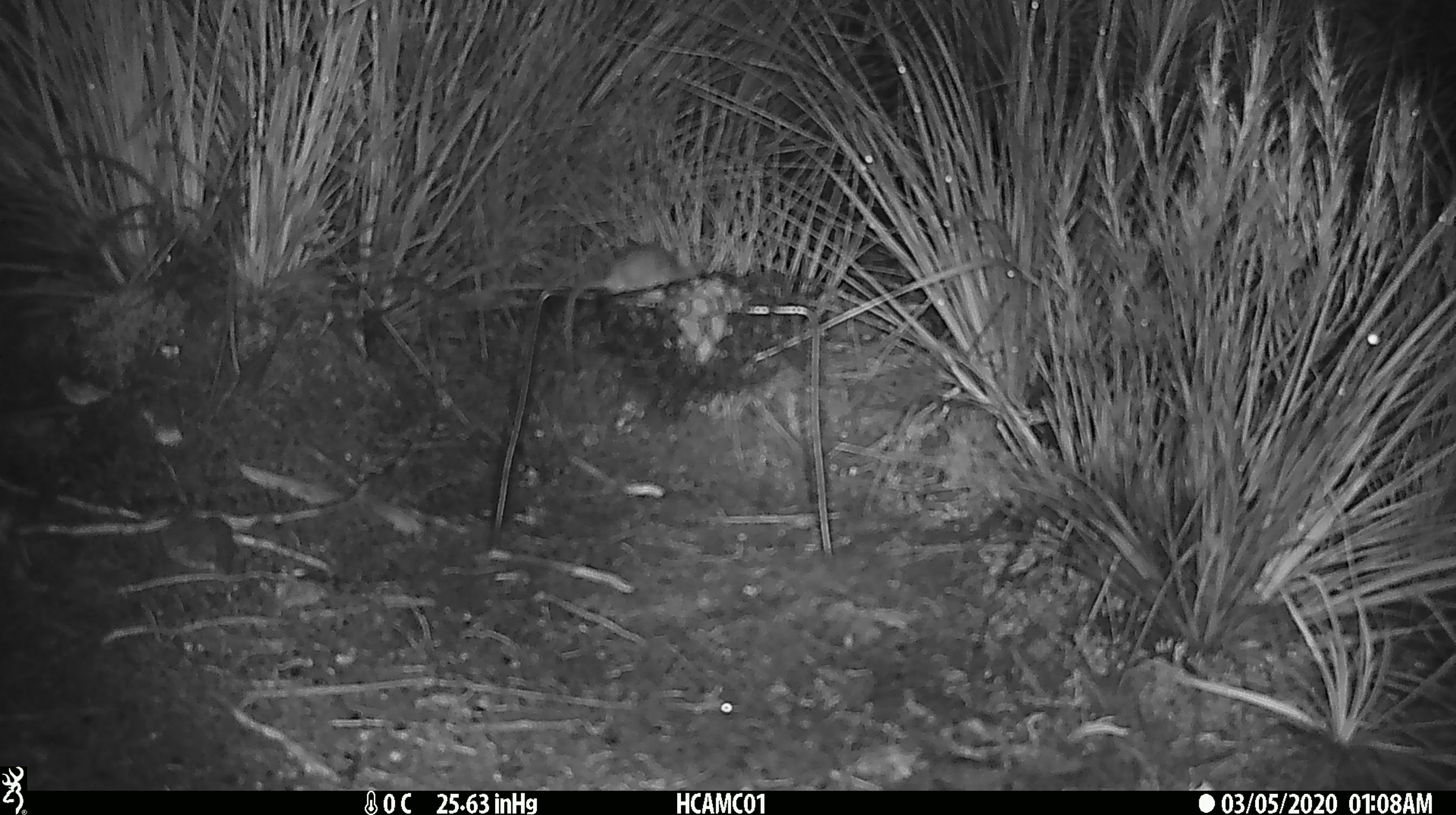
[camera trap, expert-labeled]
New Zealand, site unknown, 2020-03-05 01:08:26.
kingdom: Animalia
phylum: Chordata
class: Mammalia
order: Rodentia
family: Muridae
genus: Mus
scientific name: Mus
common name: mouse